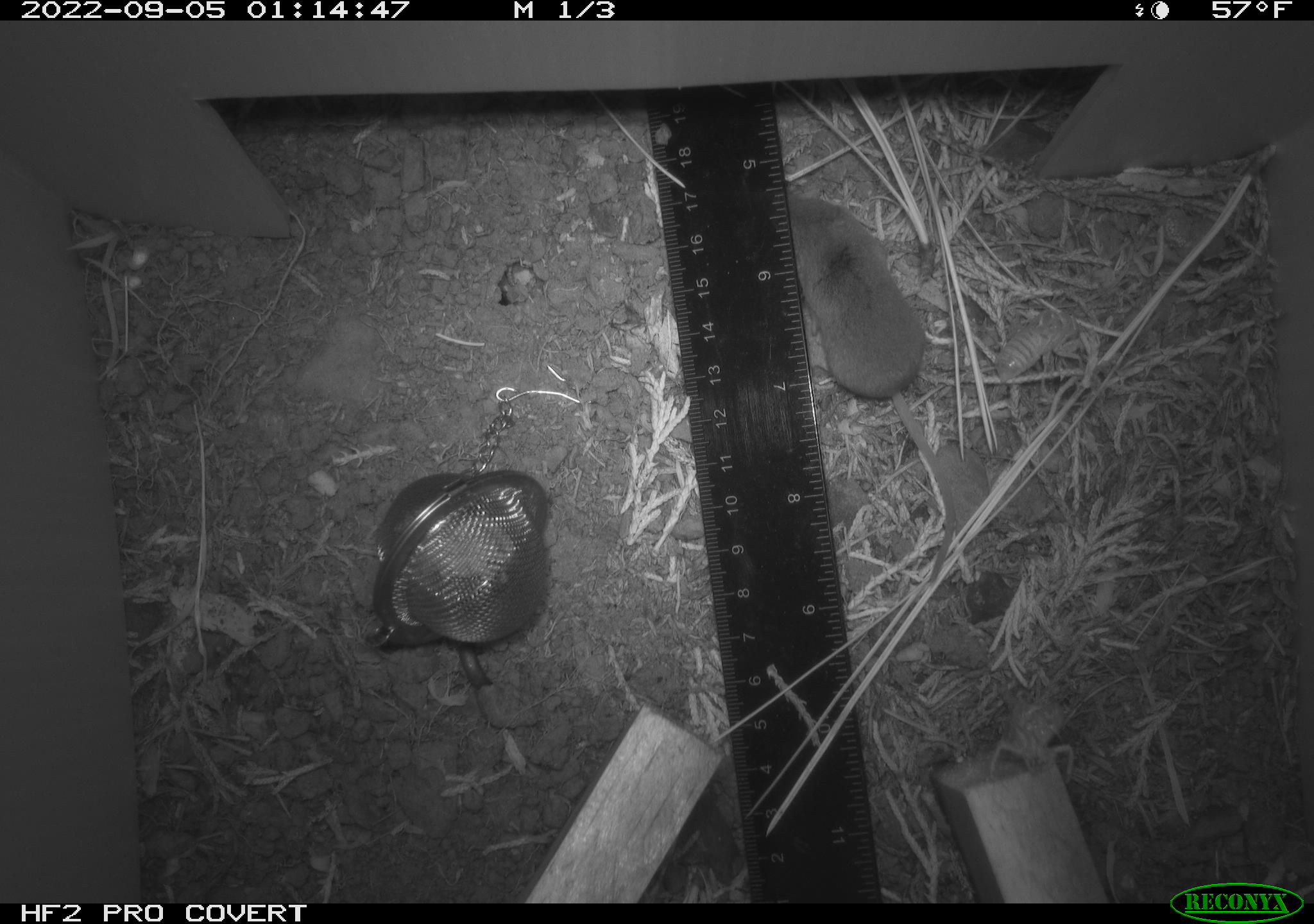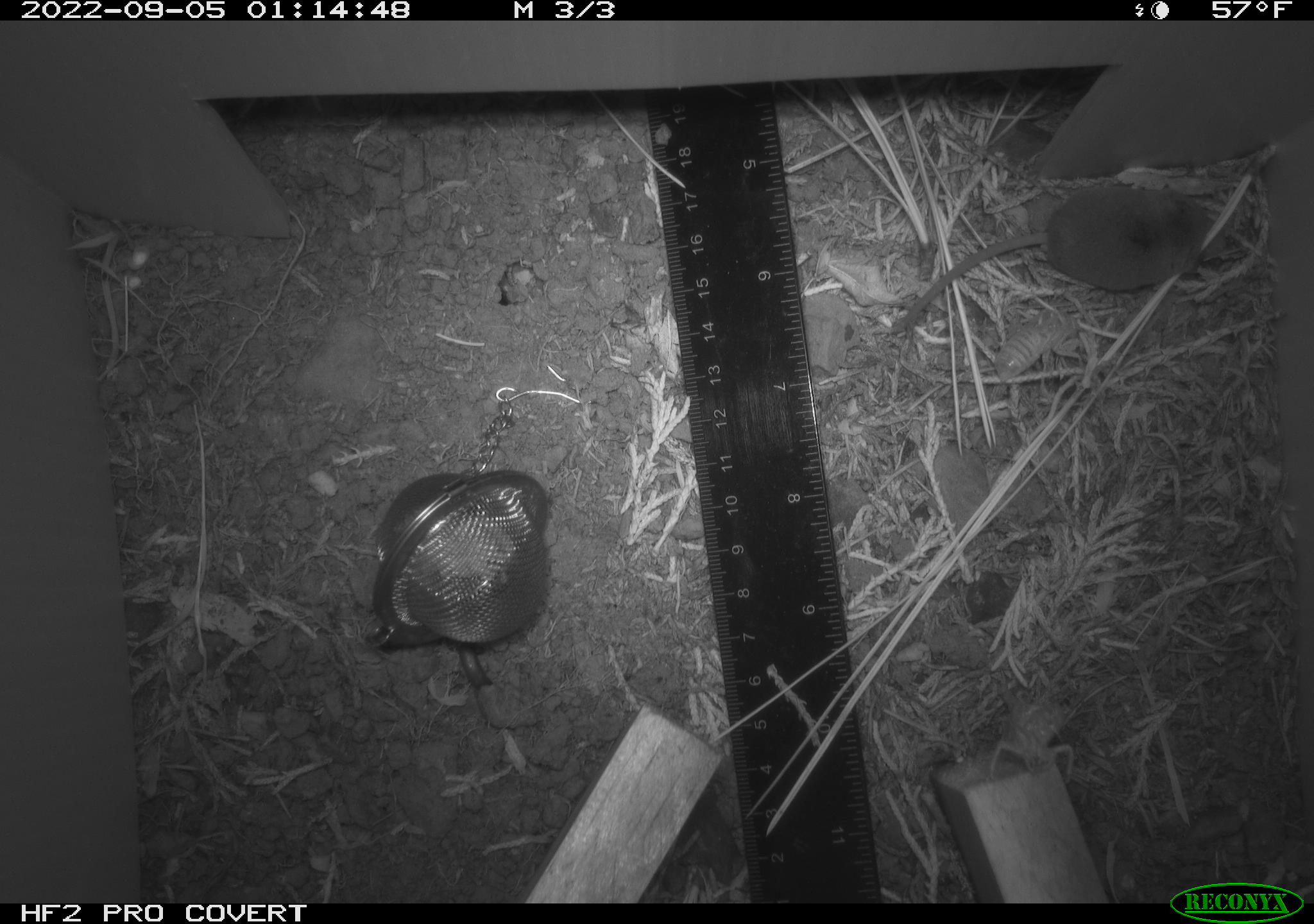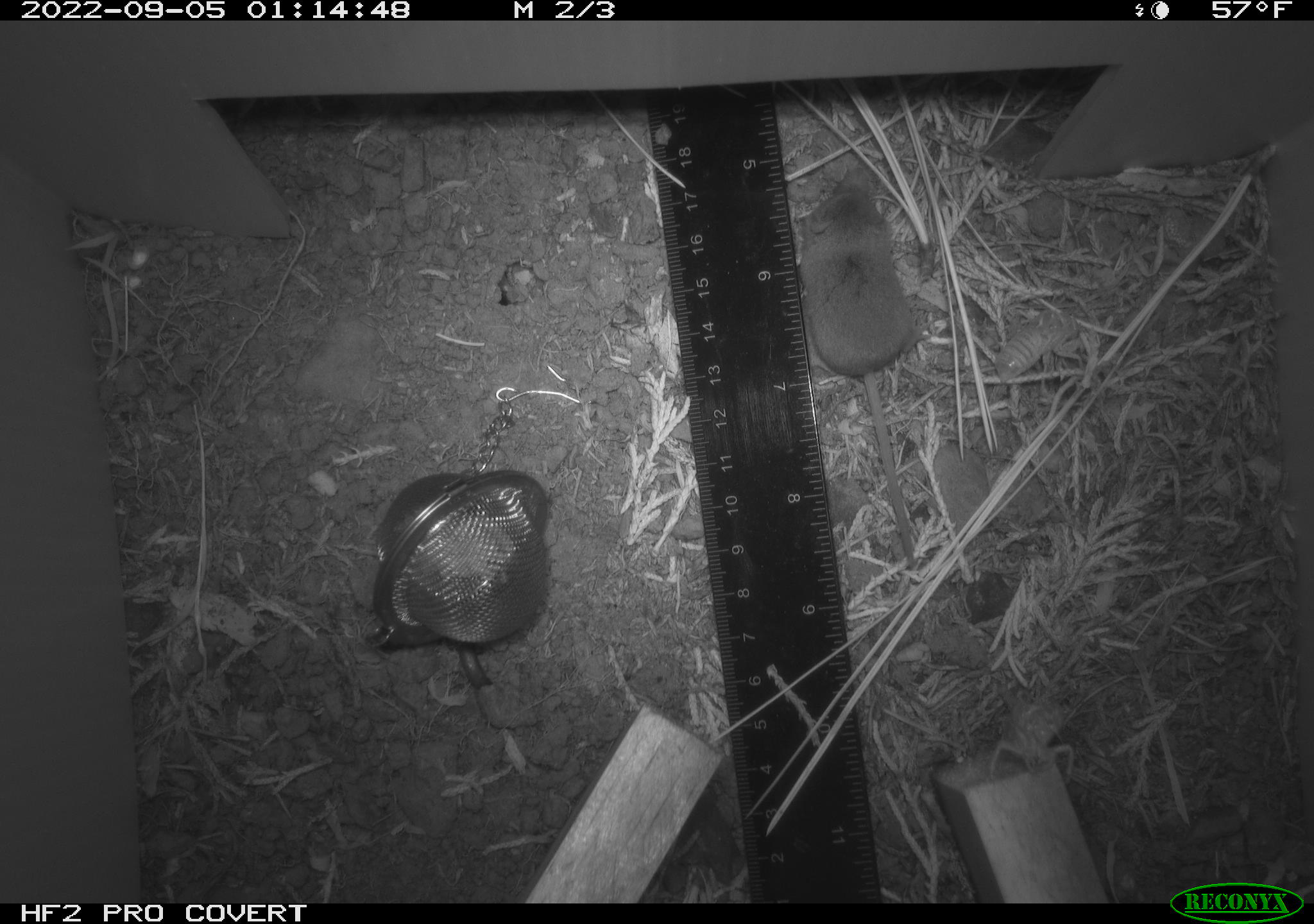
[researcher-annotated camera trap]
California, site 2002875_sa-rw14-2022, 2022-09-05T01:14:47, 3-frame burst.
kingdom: Animalia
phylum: Chordata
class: Mammalia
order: Eulipotyphla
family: Soricidae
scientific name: Soricidae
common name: shrews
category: soricidae family